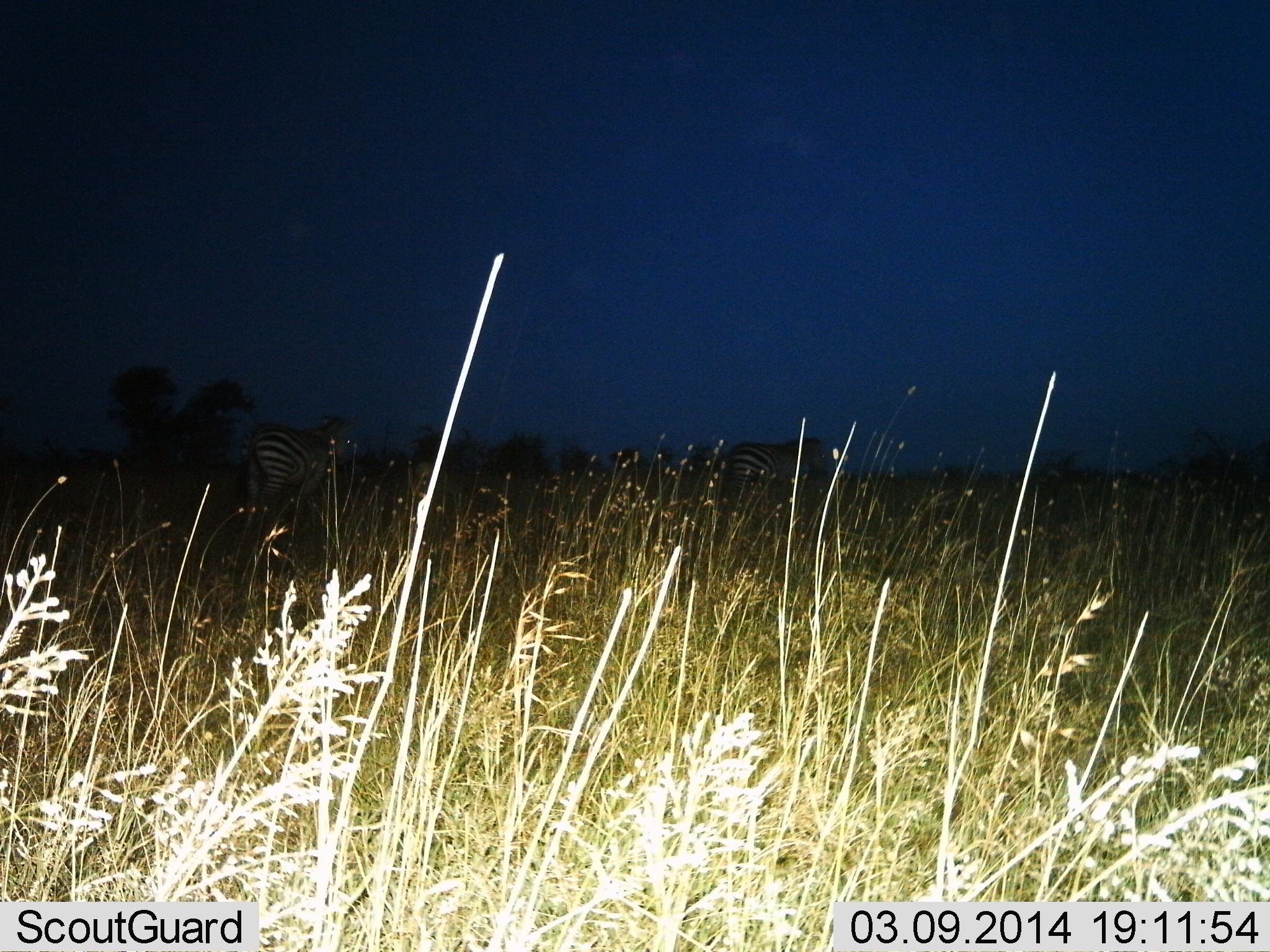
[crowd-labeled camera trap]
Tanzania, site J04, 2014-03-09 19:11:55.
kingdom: Animalia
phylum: Chordata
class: Mammalia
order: Perissodactyla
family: Equidae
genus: Equus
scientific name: Equus quagga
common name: plains zebra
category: zebra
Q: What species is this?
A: Zebra (plains zebra) (Equus quagga).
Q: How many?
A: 2.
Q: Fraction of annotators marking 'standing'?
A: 90%.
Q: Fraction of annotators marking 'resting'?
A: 0%.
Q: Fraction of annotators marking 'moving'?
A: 10%.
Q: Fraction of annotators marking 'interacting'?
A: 0%.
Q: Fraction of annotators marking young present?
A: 10%.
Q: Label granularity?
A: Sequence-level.